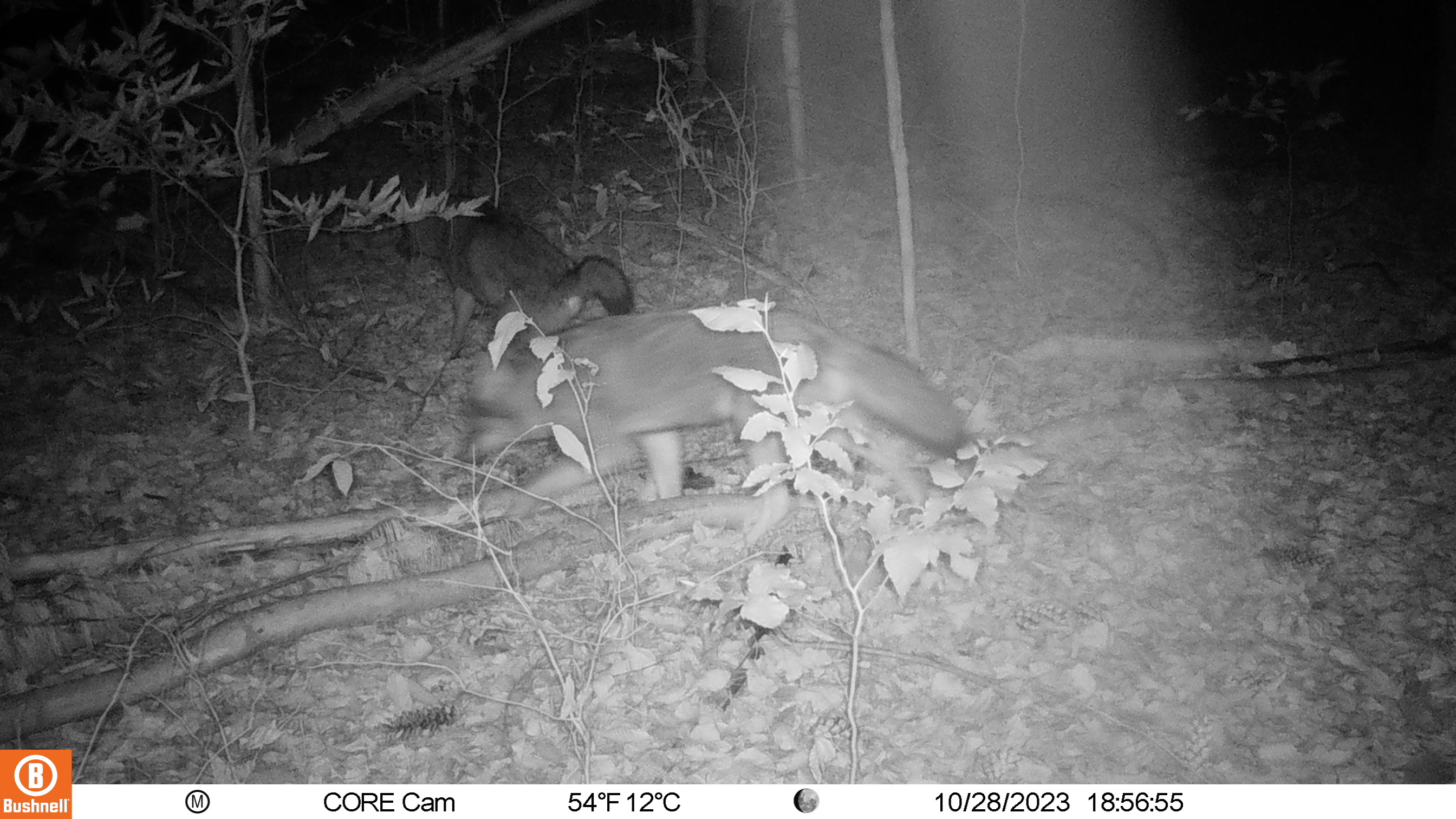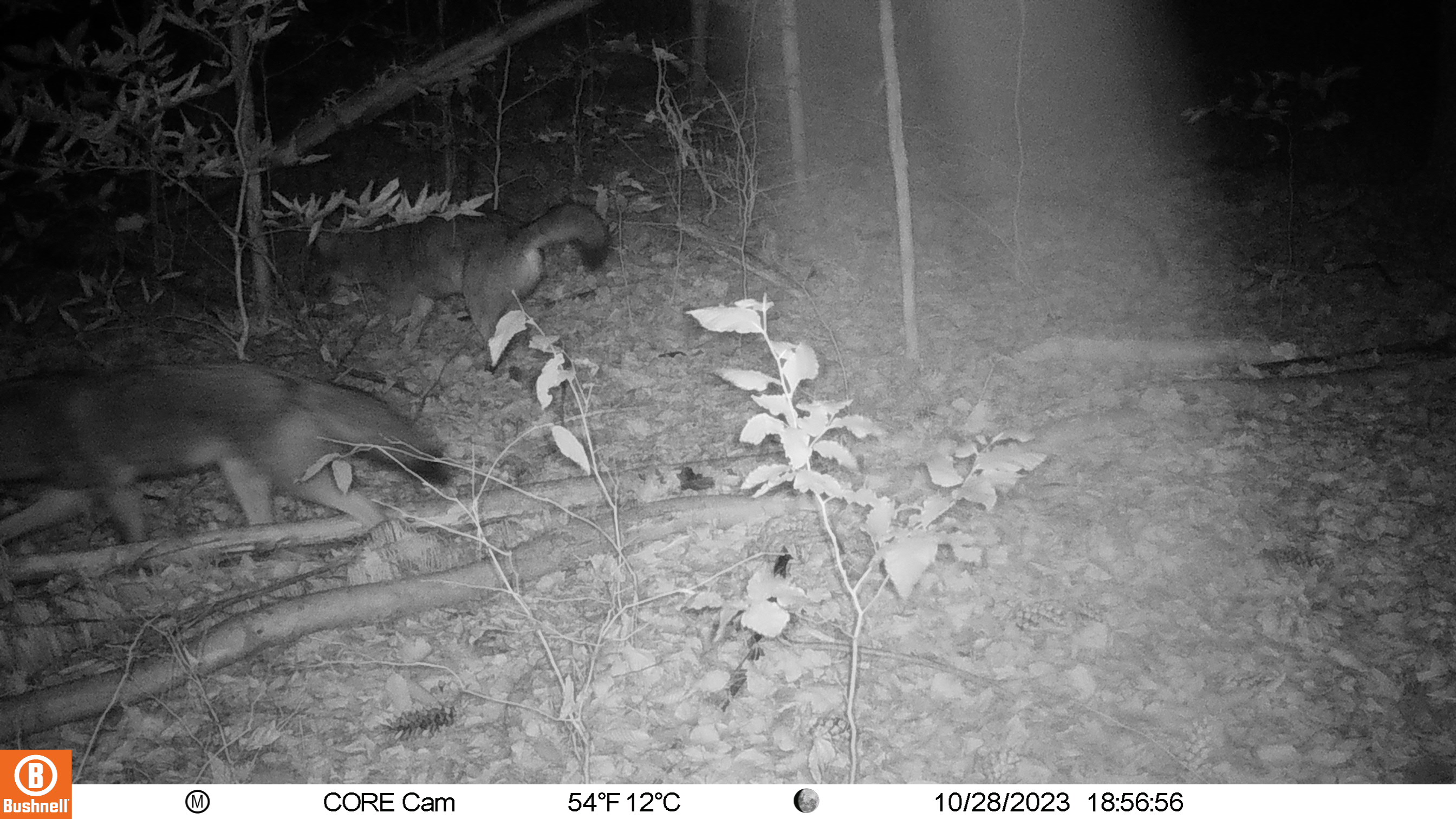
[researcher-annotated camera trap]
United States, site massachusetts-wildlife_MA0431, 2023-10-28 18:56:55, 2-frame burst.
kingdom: Animalia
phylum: Chordata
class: Mammalia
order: Carnivora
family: Canidae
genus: Canis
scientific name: Canis latrans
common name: coyote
Coyote (Canis latrans).